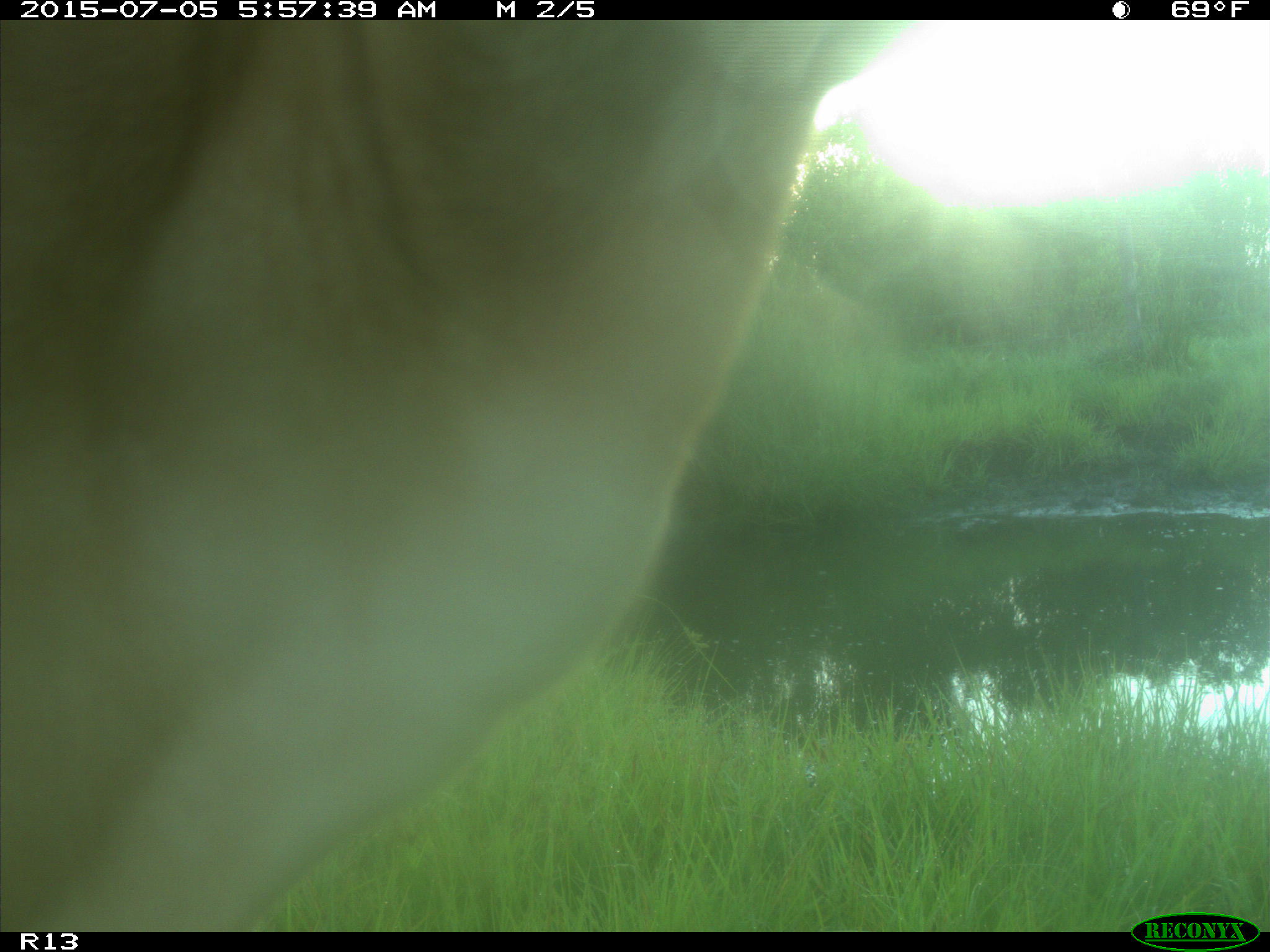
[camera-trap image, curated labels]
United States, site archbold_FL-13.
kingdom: Animalia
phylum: Chordata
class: Mammalia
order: Artiodactyla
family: Bovidae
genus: Bos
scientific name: Bos taurus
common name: domestic cow